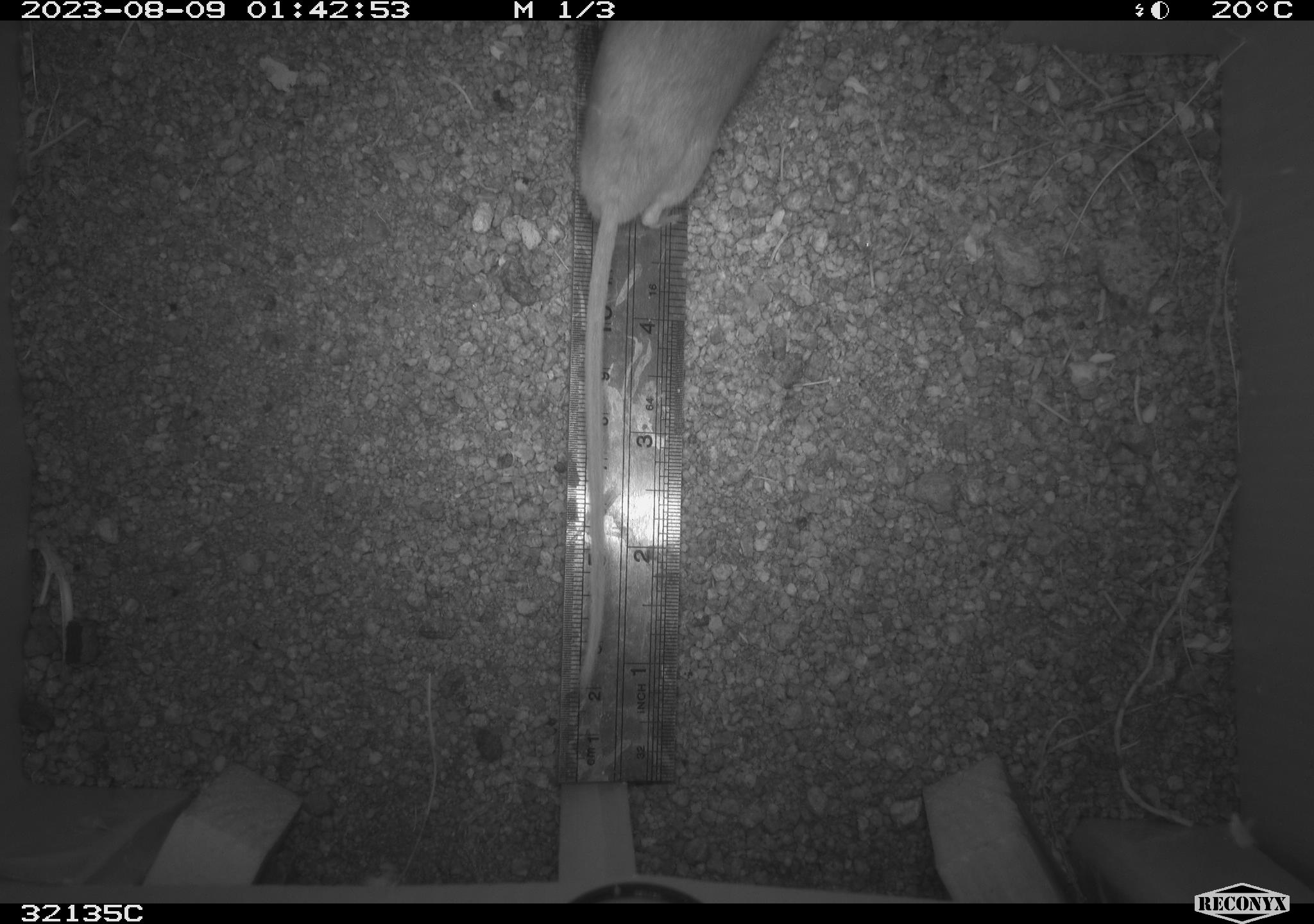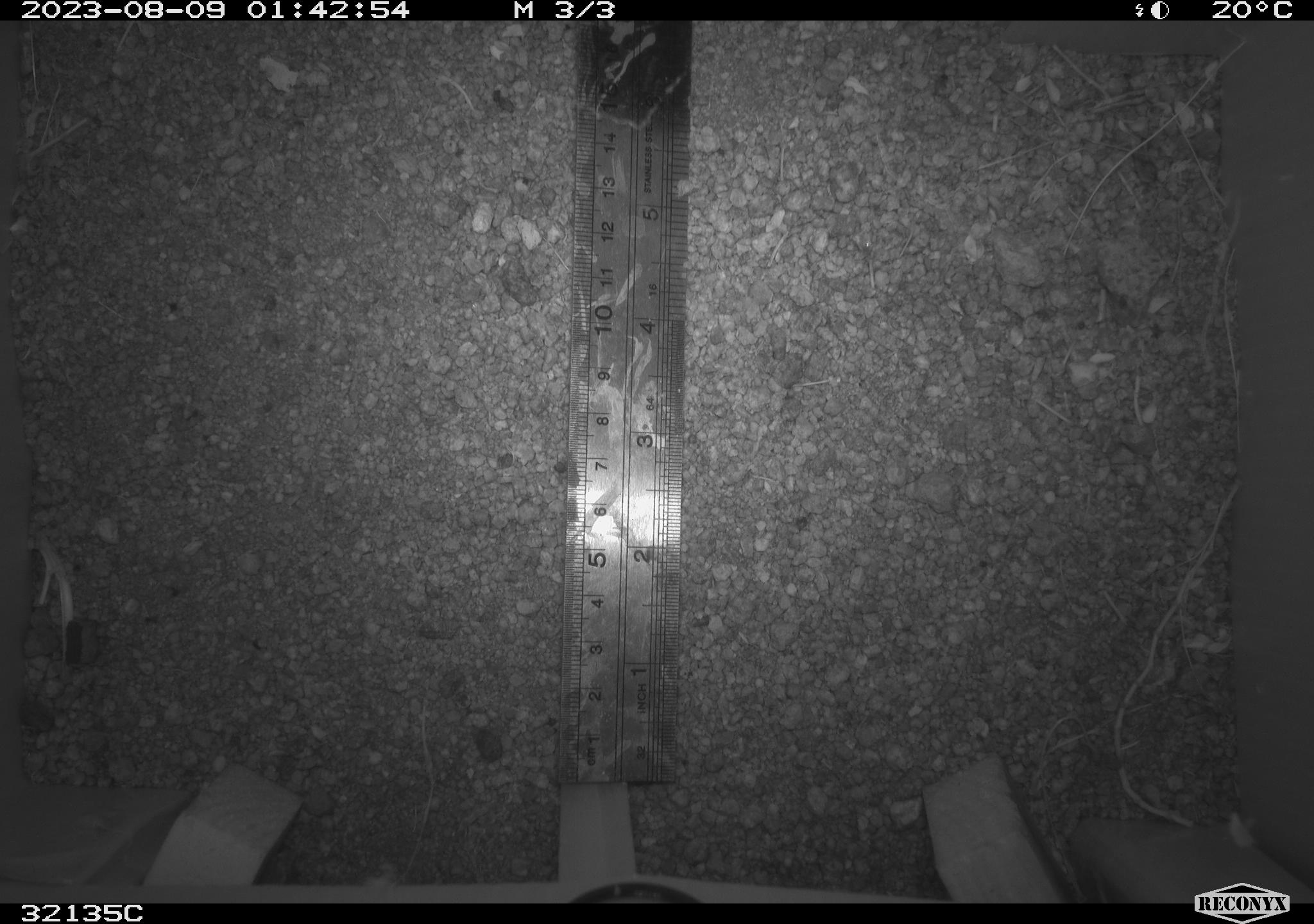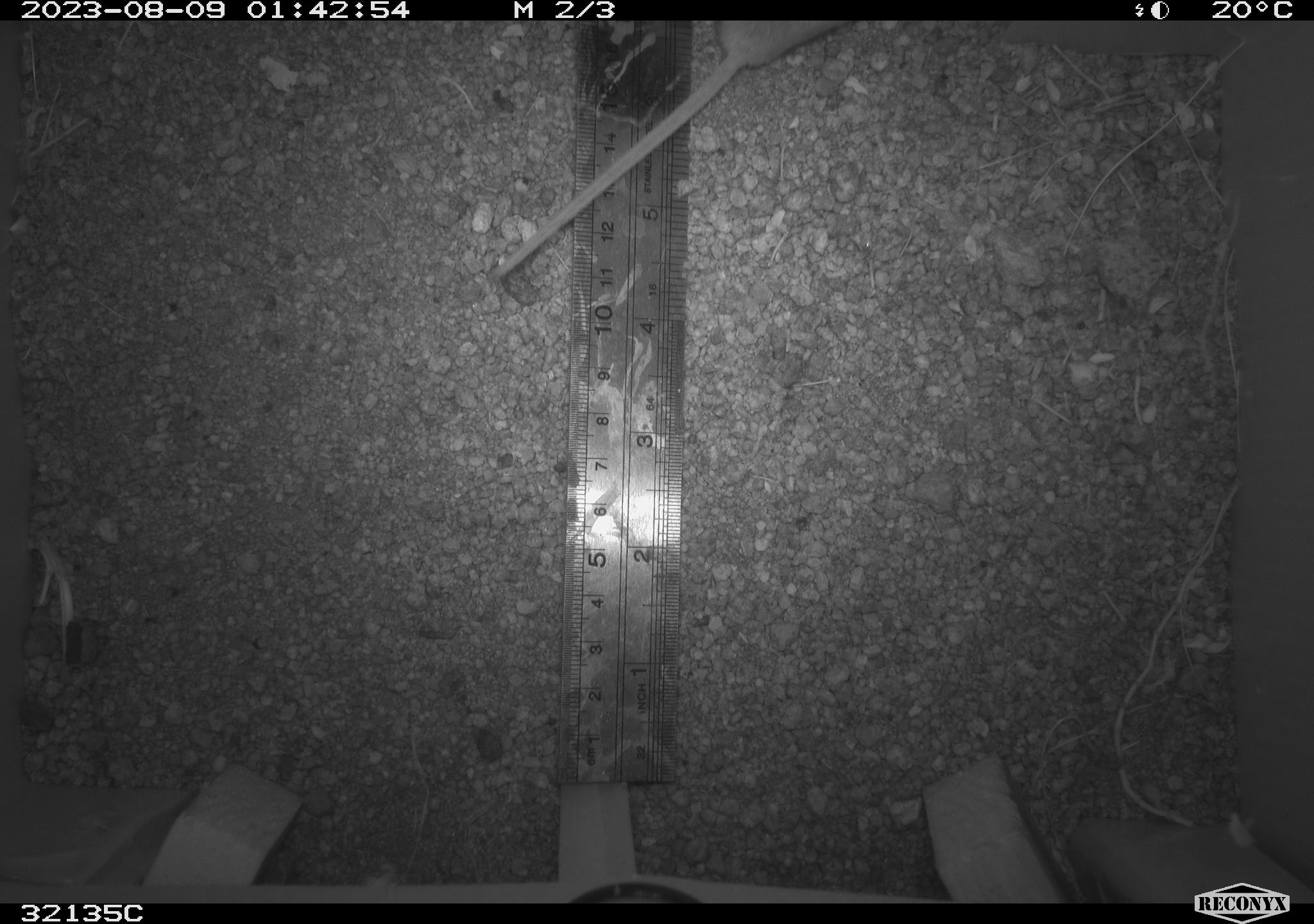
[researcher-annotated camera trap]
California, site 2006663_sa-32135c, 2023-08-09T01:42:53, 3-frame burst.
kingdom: Animalia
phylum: Chordata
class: Mammalia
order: Rodentia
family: Cricetidae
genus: Neotoma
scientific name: Neotoma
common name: pack rat or woodrat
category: neotoma species